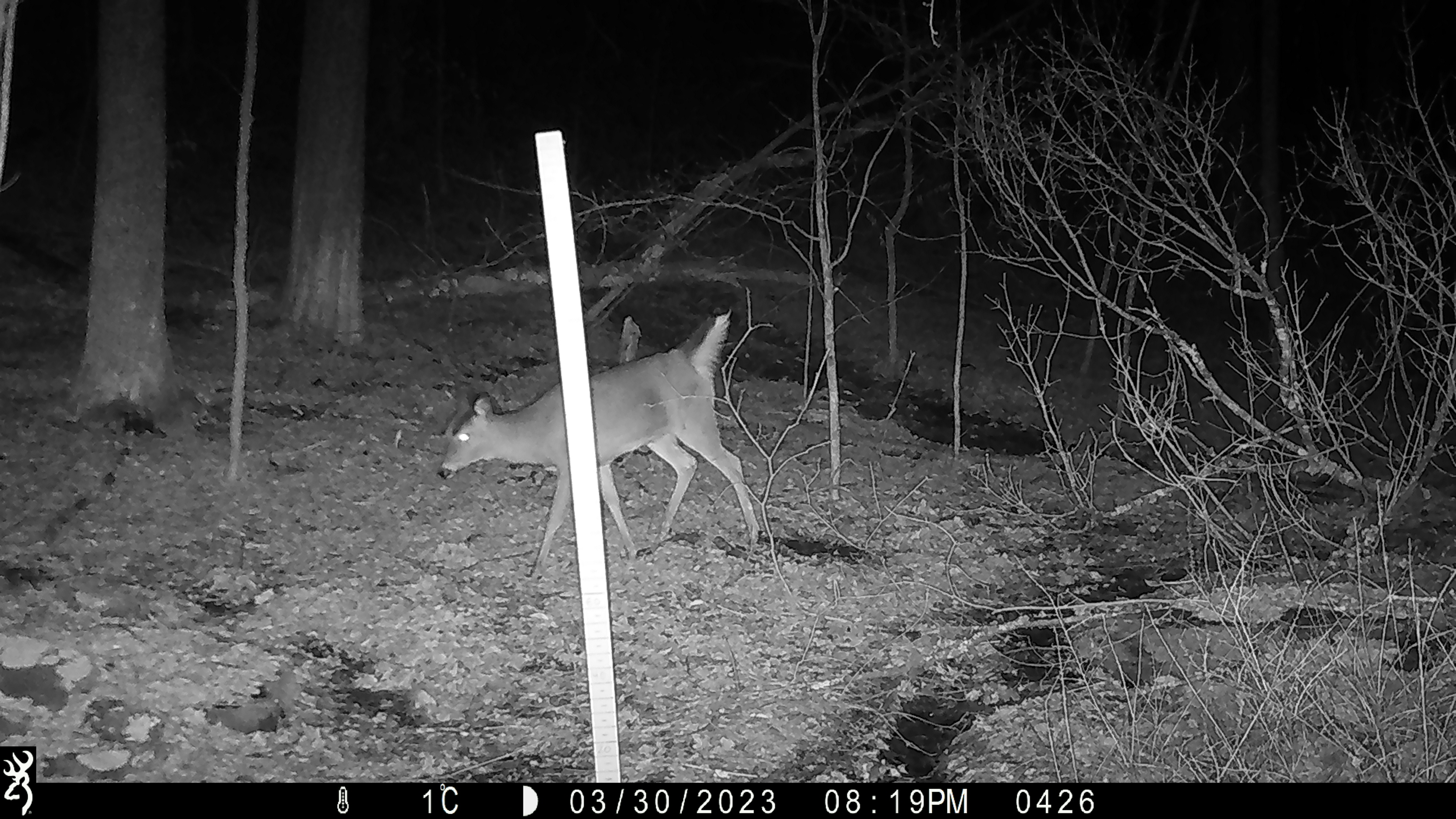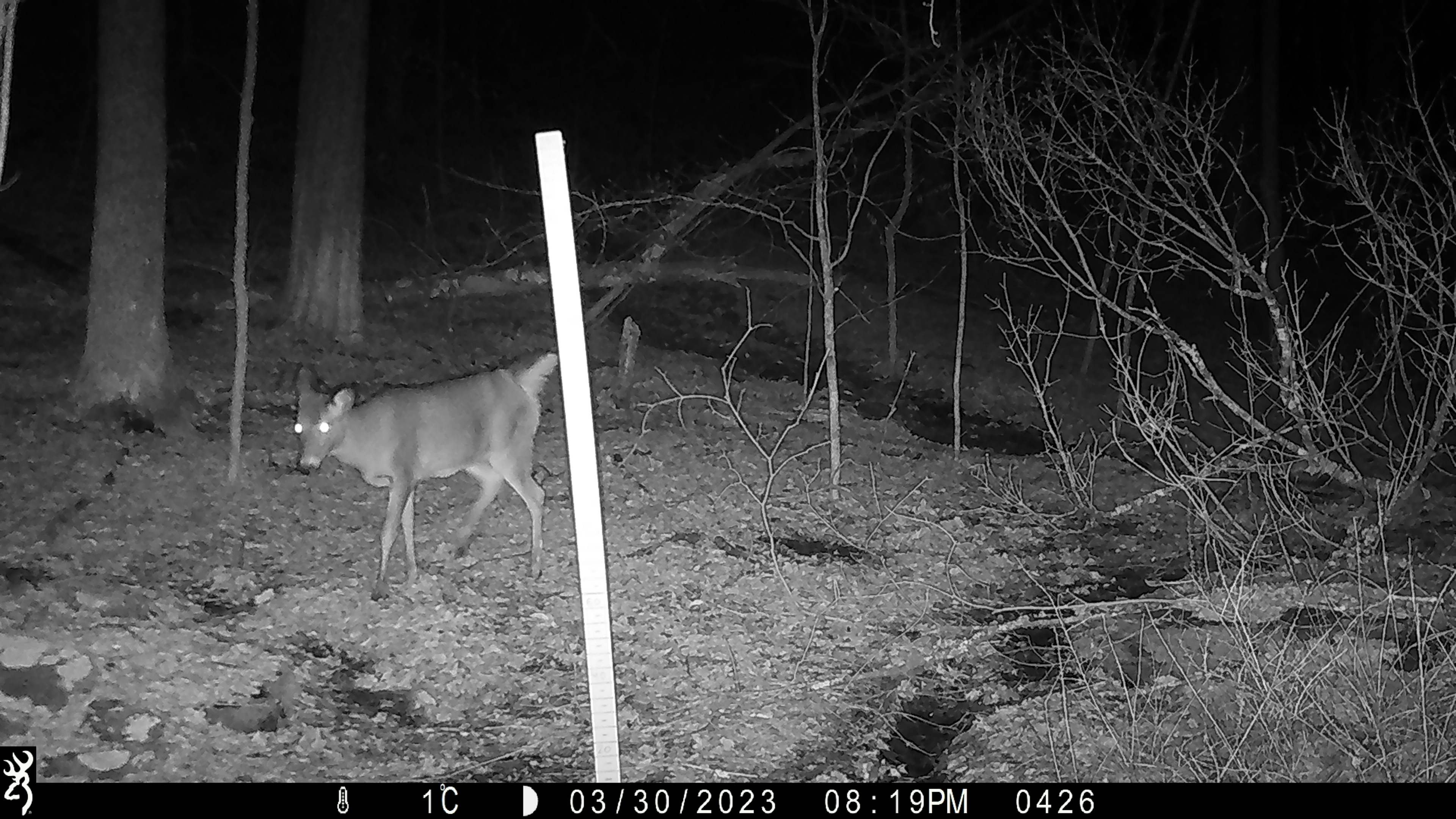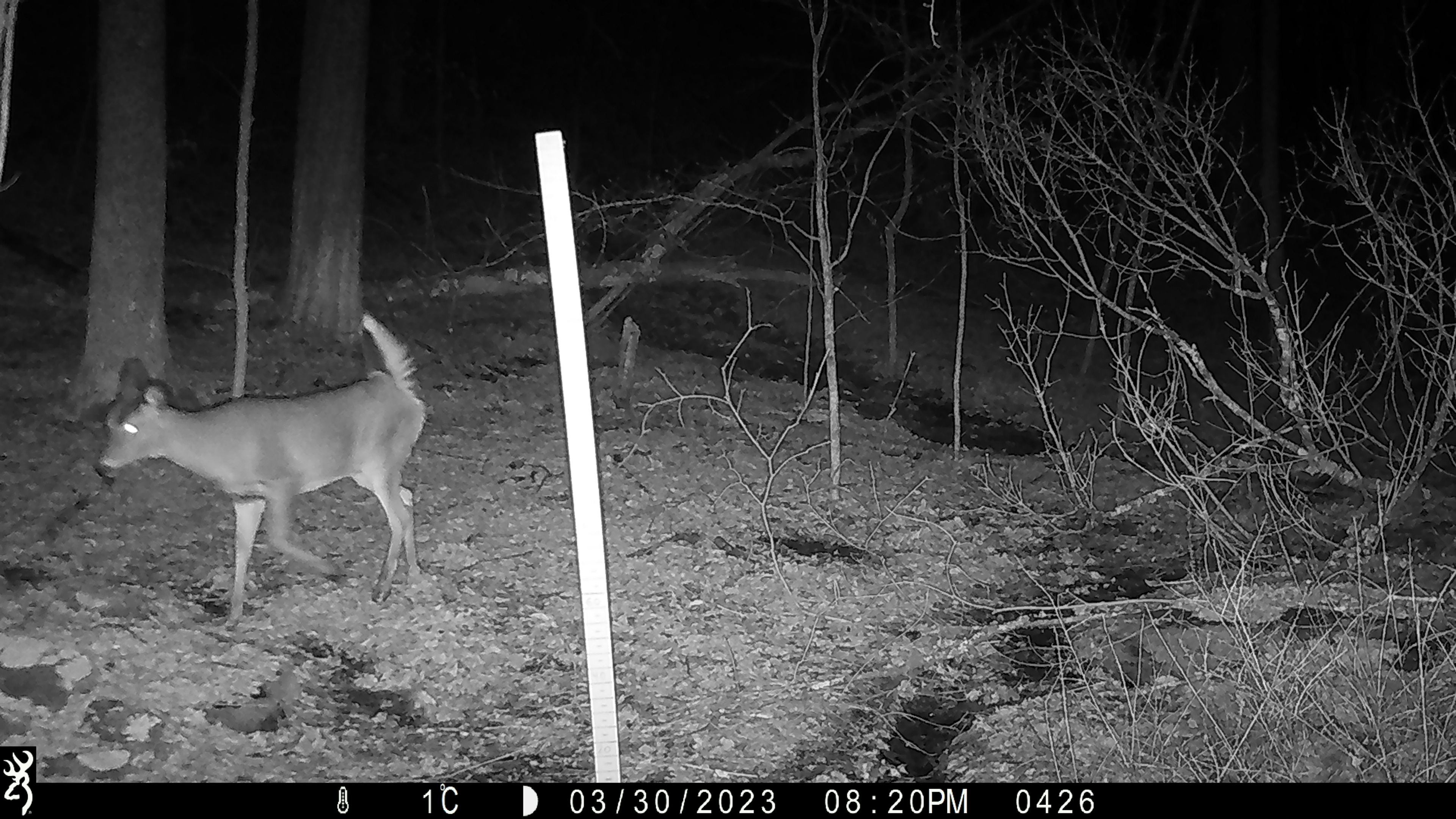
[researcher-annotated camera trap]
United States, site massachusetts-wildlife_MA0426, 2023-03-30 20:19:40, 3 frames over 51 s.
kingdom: Animalia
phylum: Chordata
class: Mammalia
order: Artiodactyla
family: Cervidae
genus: Odocoileus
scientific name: Odocoileus virginianus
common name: white-tailed deer